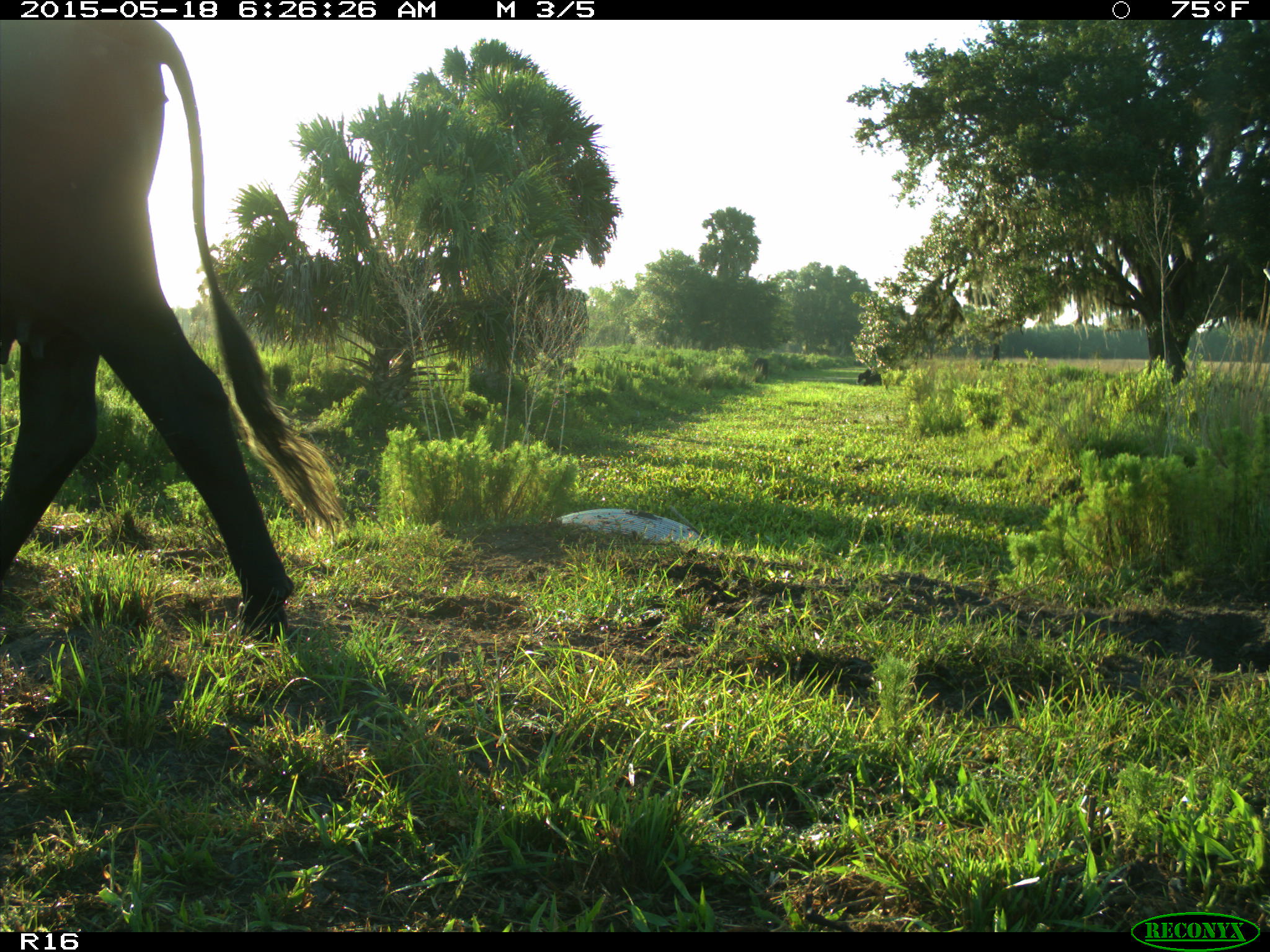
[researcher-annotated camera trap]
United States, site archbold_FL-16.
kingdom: Animalia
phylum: Chordata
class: Mammalia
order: Artiodactyla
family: Bovidae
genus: Bos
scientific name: Bos taurus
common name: domestic cow